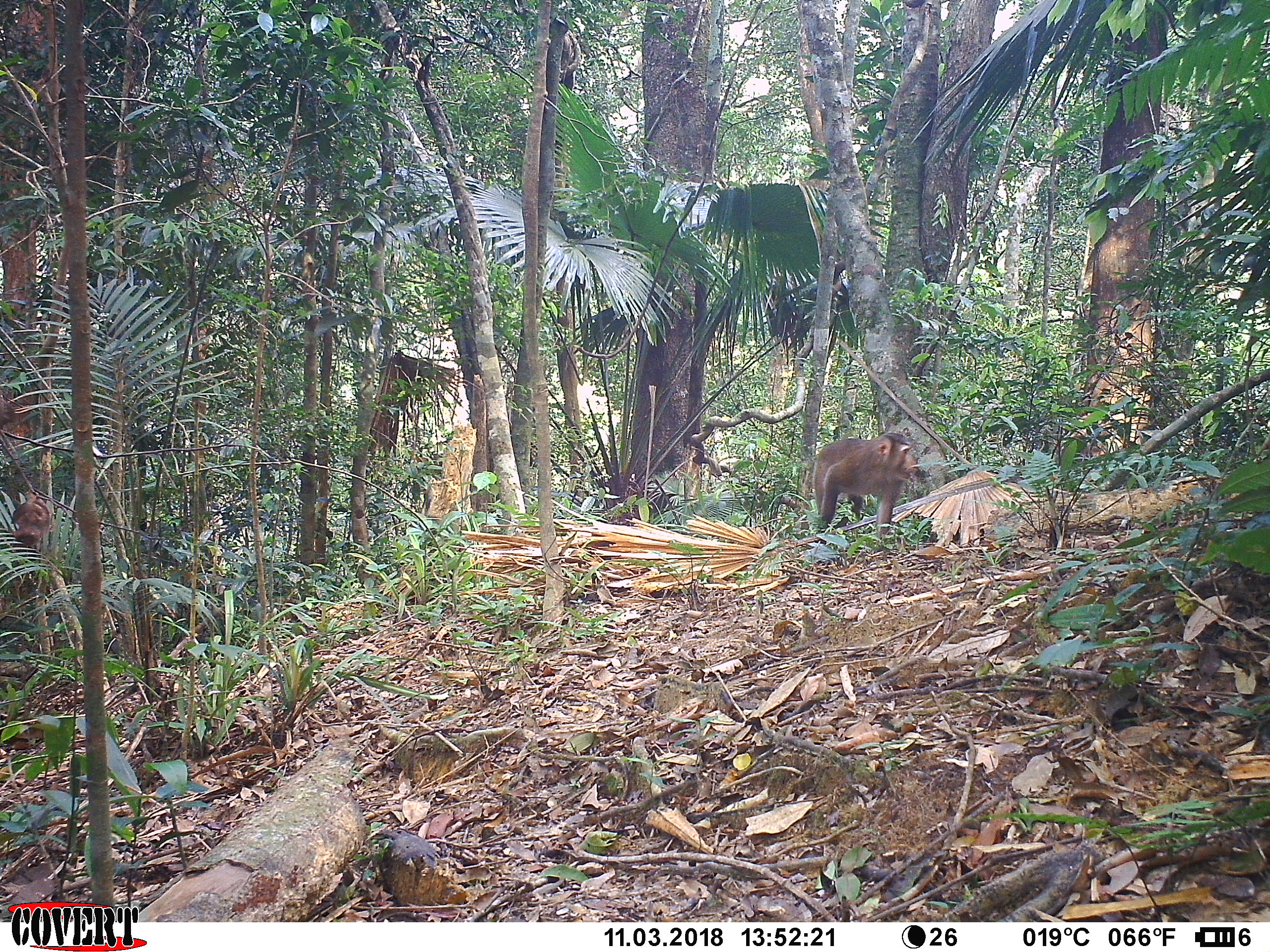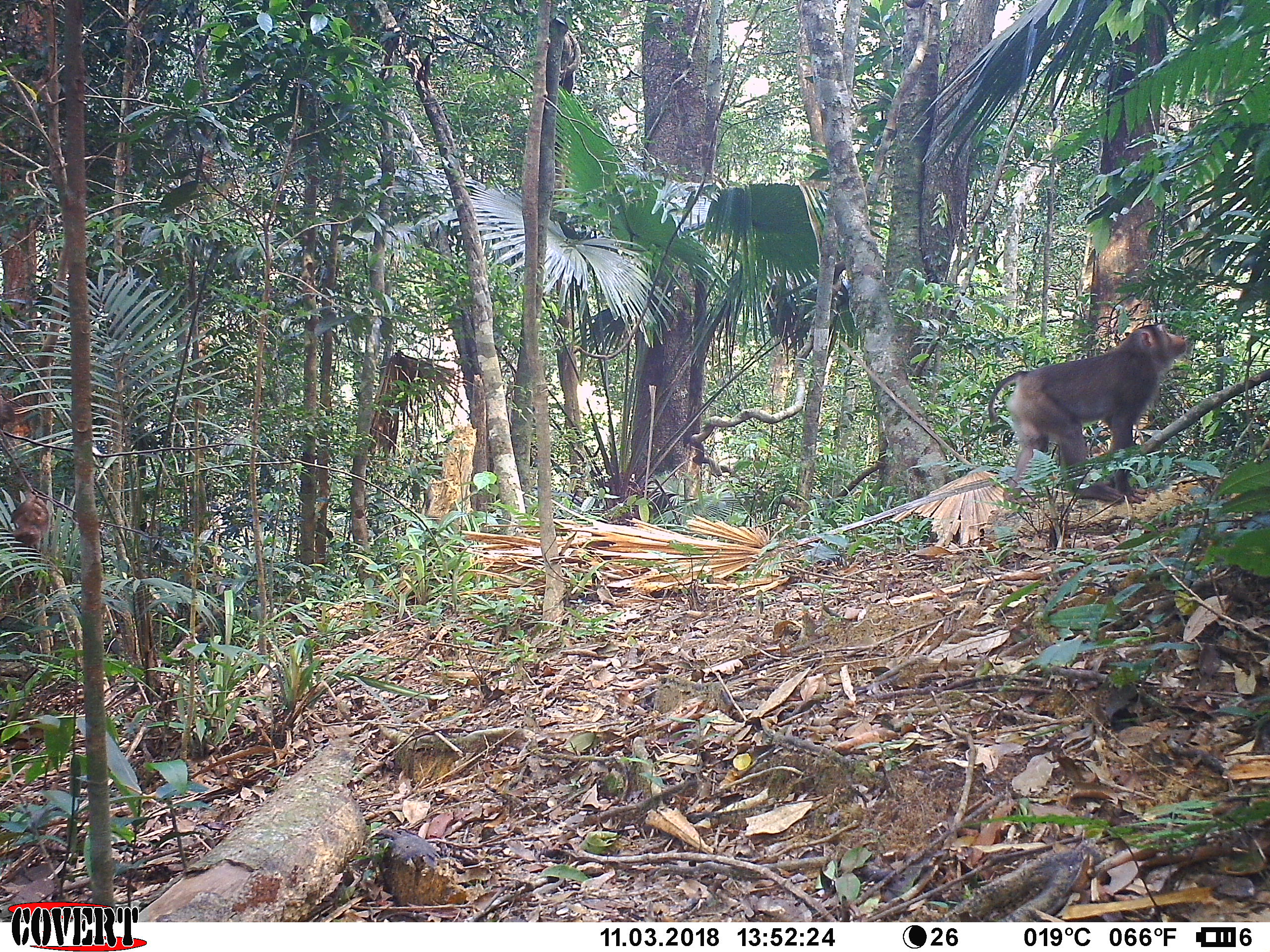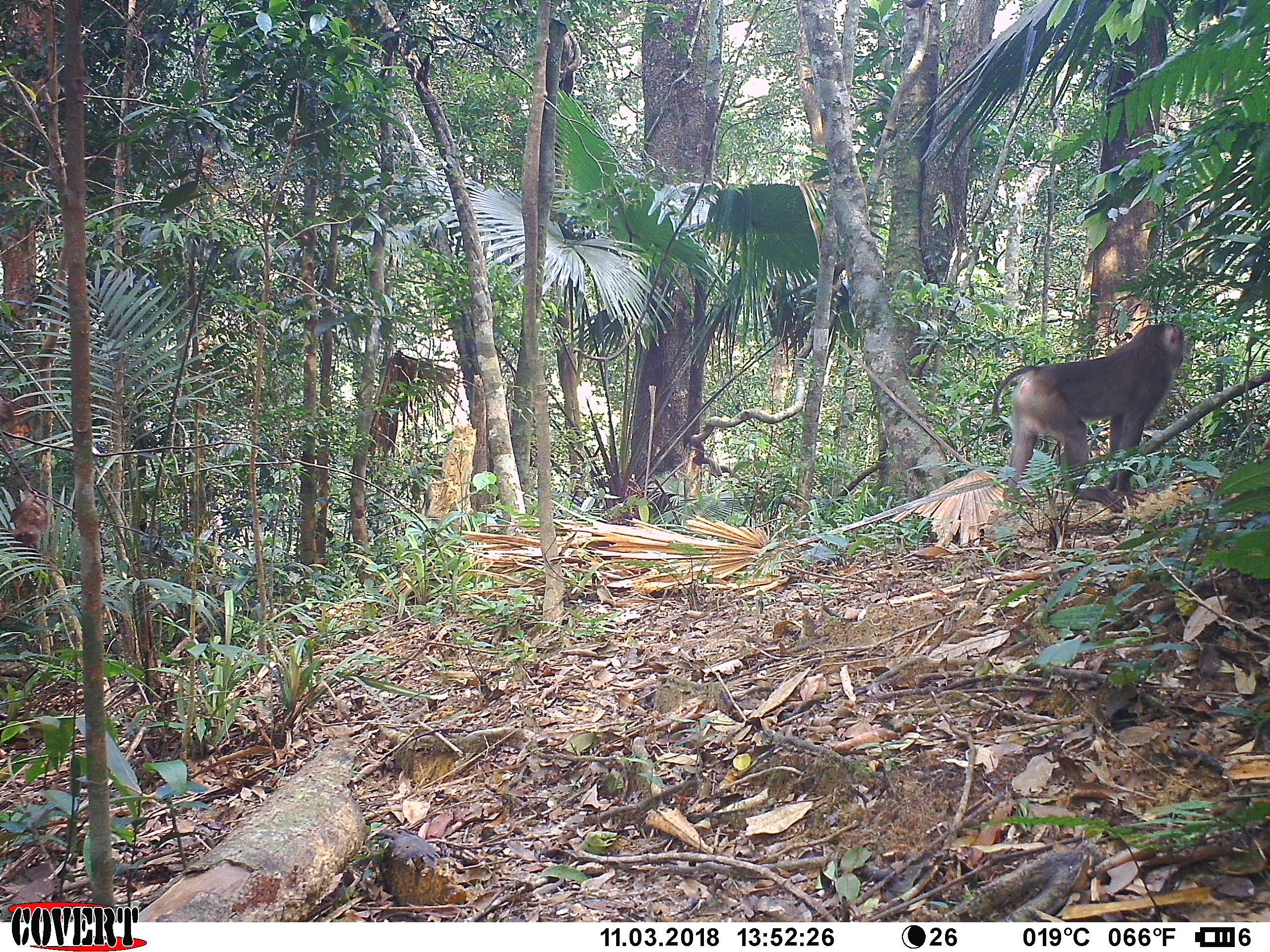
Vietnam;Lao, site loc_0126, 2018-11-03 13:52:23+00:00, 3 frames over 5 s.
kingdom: Animalia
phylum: Chordata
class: Mammalia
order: Primates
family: Cercopithecidae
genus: Macaca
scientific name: Macaca nemestrina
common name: pig-tailed macaque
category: pig tailed macaque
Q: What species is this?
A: Pig tailed macaque (pig-tailed macaque) (Macaca nemestrina).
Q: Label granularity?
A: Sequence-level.